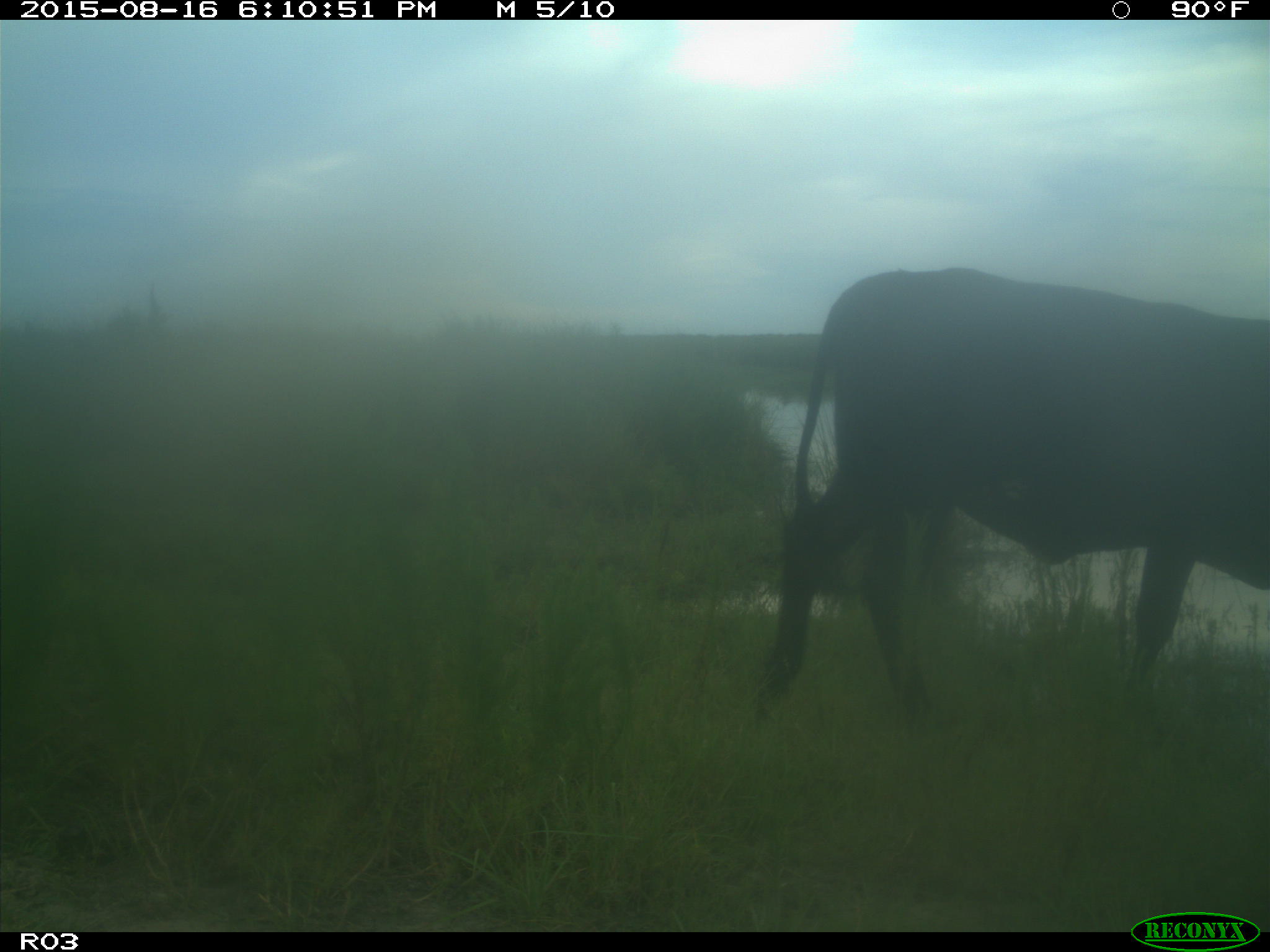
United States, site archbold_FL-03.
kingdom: Animalia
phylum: Chordata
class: Mammalia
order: Artiodactyla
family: Bovidae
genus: Bos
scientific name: Bos taurus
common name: domestic cow